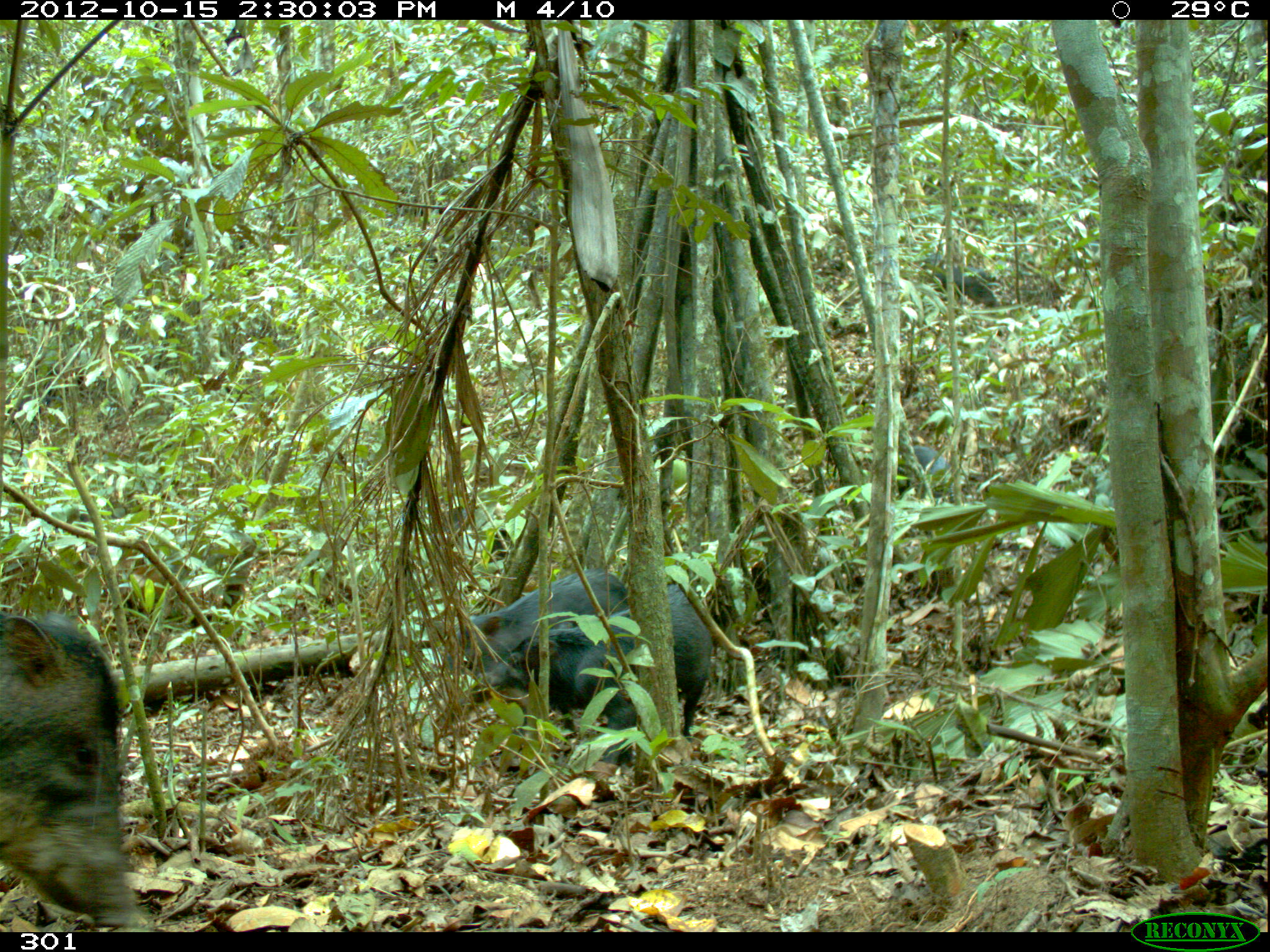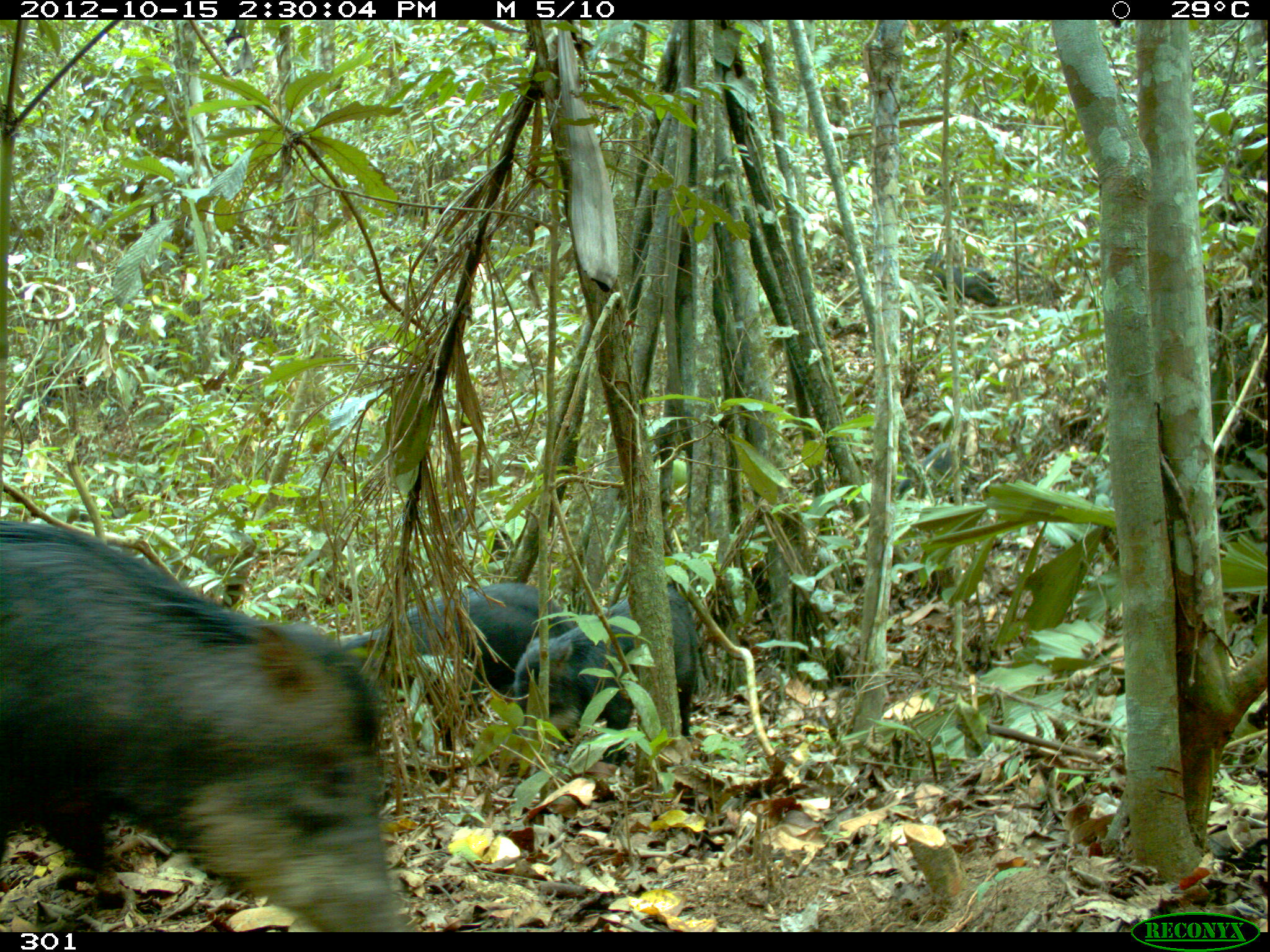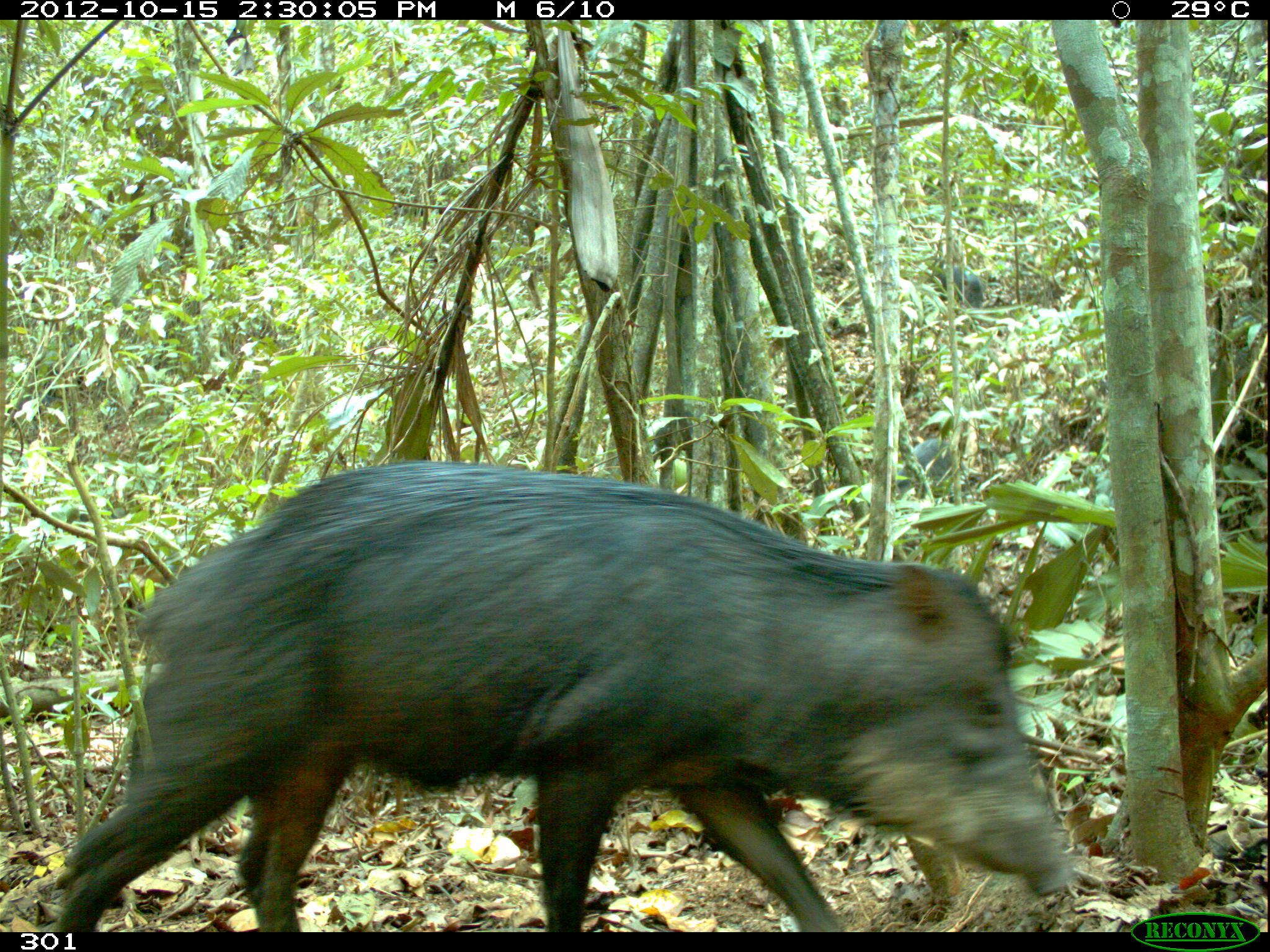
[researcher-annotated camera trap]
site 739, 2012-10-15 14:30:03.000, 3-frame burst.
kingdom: Animalia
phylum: Chordata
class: Mammalia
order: Artiodactyla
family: Tayassuidae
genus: Tayassu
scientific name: Tayassu pecari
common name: white-lipped peccary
Tayassu pecari (white-lipped peccary).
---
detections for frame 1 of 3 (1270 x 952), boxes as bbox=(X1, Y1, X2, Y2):
tayassu pecari: bbox=(416, 568, 714, 764); bbox=(0, 611, 150, 931)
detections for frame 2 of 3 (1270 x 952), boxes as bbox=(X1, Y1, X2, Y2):
tayassu pecari: bbox=(1, 520, 415, 933); bbox=(342, 584, 575, 776); bbox=(511, 584, 699, 766); bbox=(896, 441, 985, 495); bbox=(924, 252, 998, 308)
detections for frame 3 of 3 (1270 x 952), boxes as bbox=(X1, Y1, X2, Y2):
tayassu pecari: bbox=(52, 461, 1076, 933)